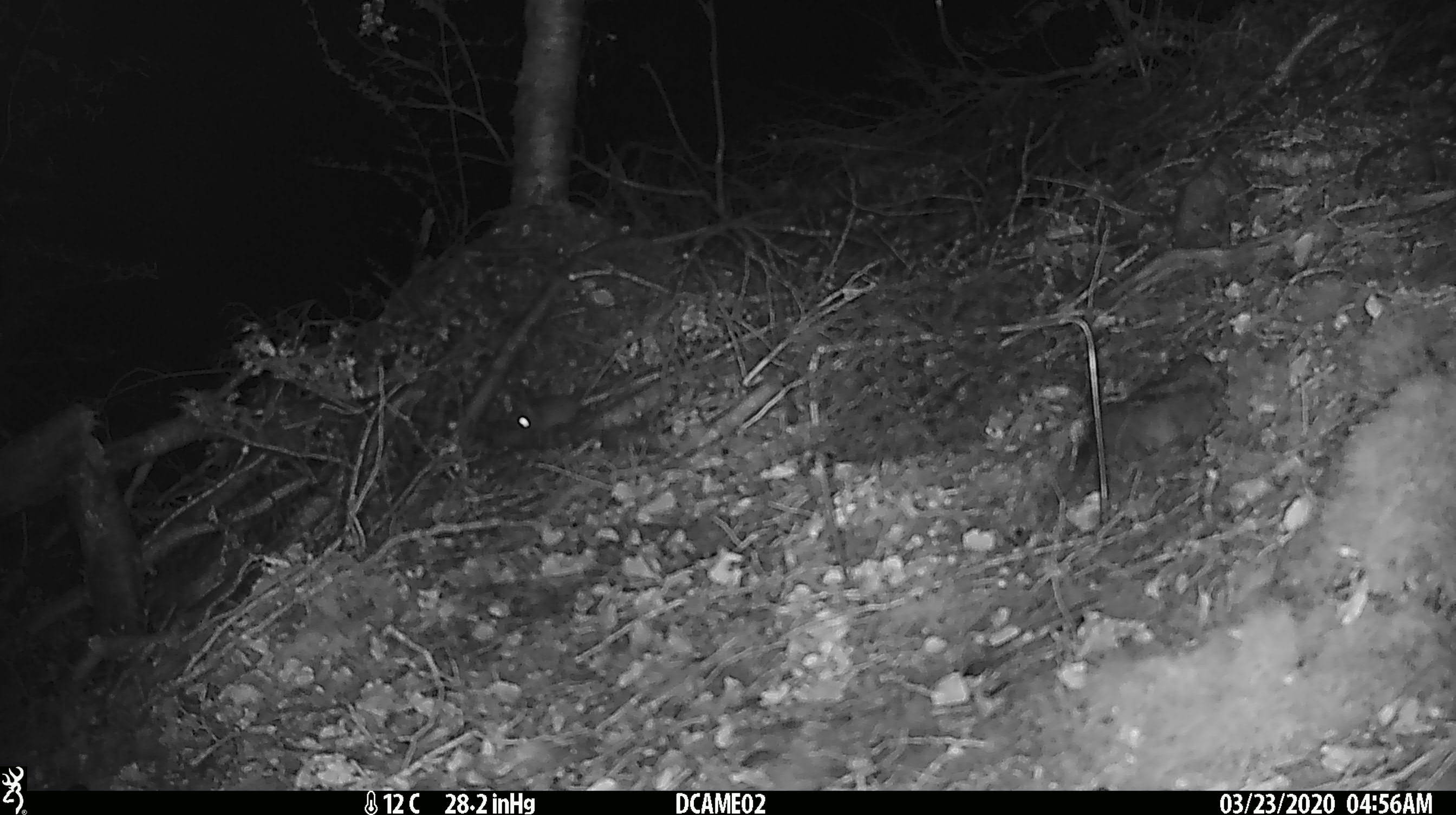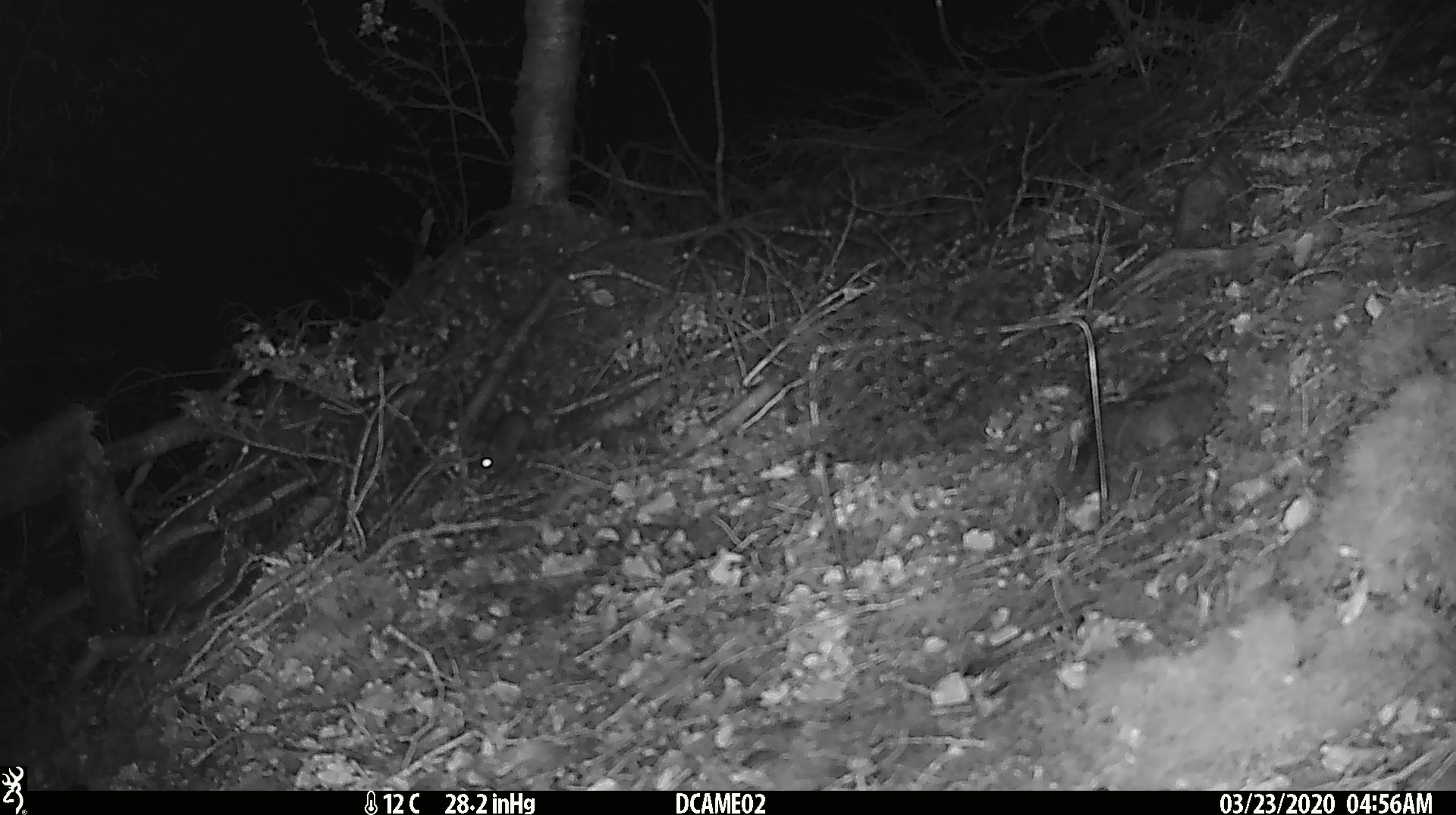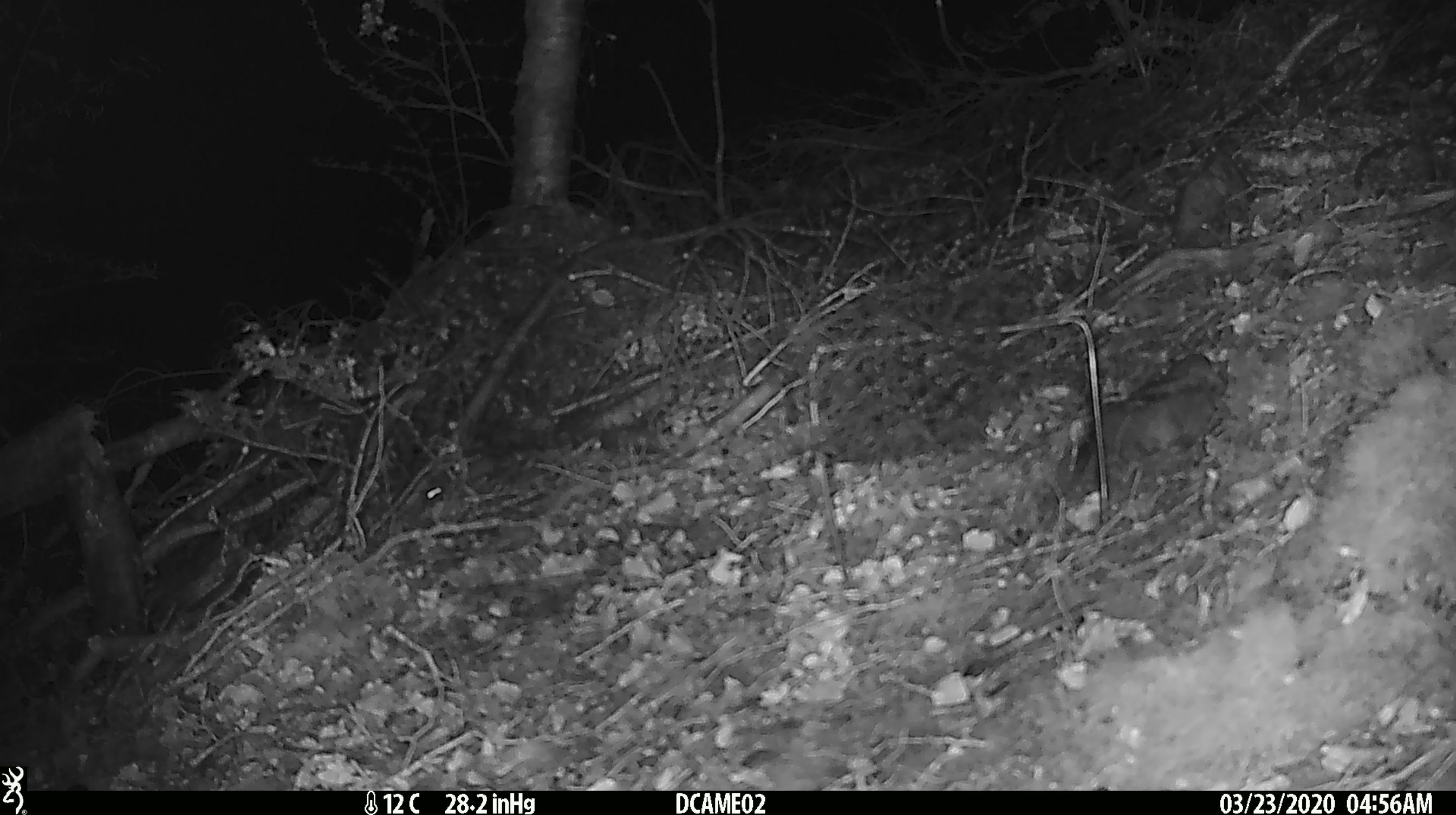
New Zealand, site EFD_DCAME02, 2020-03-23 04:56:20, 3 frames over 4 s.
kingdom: Animalia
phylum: Chordata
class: Mammalia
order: Rodentia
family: Muridae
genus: Mus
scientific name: Mus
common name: mouse